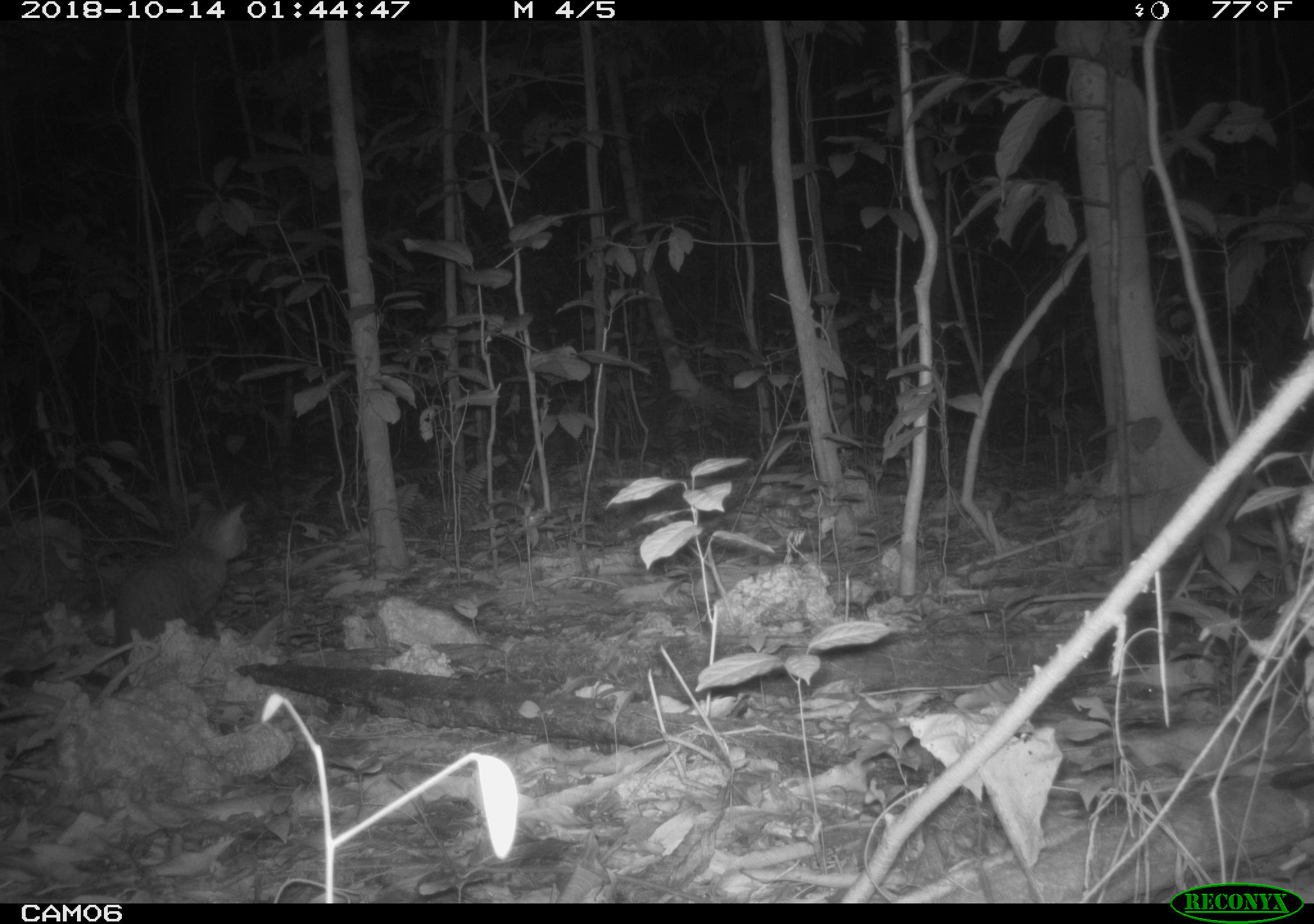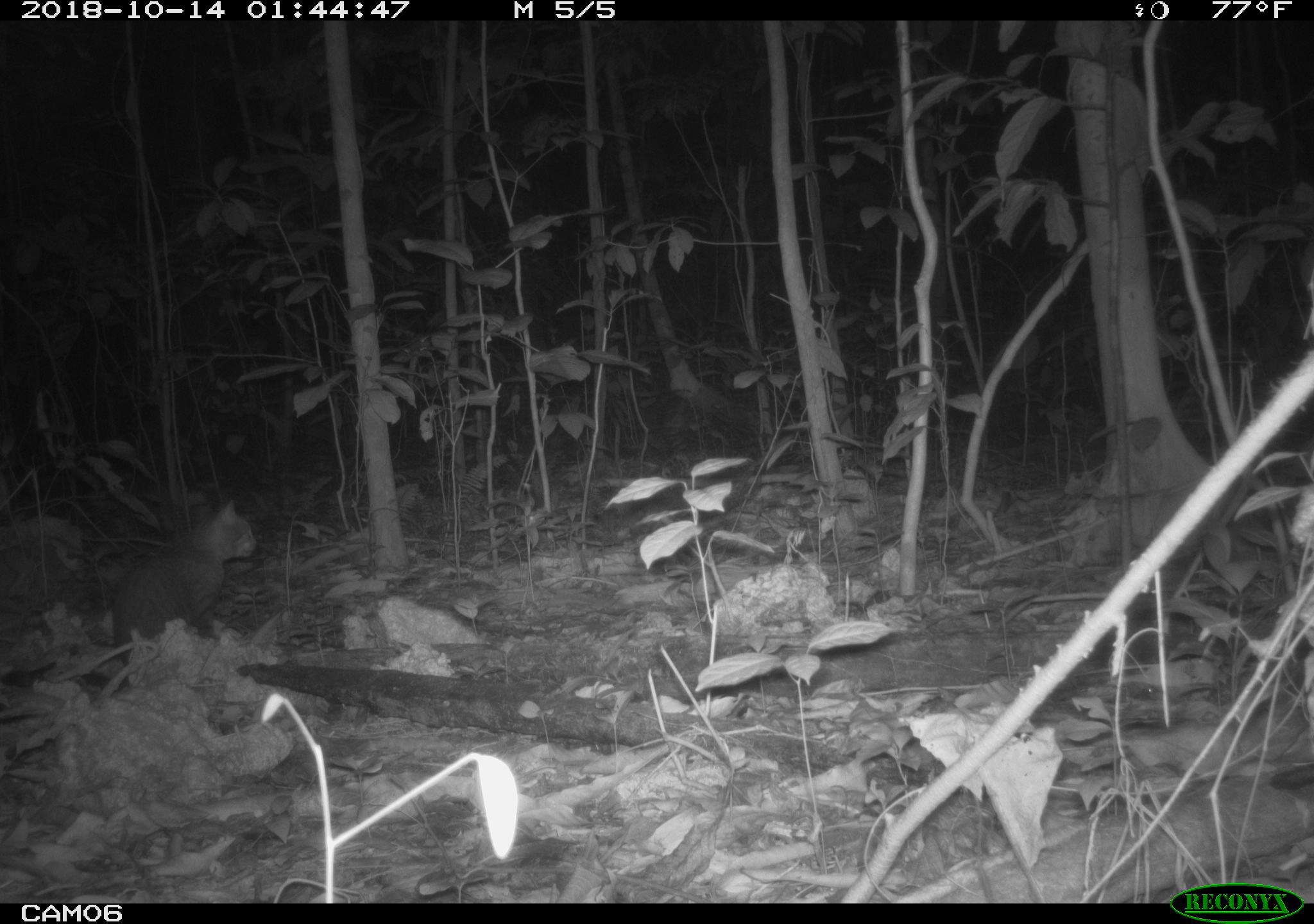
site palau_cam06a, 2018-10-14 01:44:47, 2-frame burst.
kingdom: Animalia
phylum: Chordata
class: Mammalia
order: Carnivora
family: Felidae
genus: Felis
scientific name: Felis catus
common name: cat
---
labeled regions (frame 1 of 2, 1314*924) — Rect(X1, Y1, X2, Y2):
cat: Rect(71, 496, 250, 656)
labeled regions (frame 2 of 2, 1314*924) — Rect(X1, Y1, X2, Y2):
cat: Rect(102, 497, 255, 652)